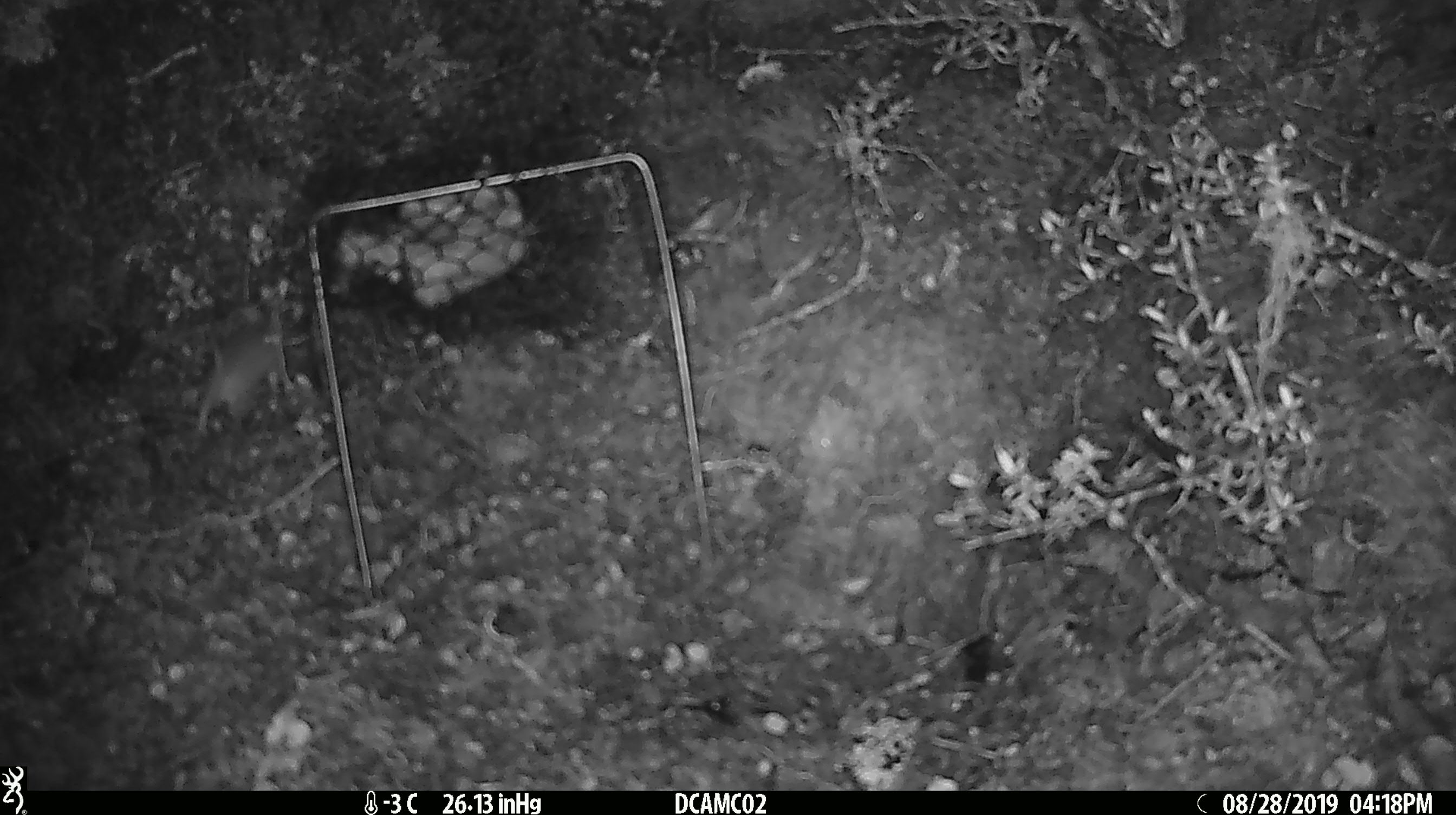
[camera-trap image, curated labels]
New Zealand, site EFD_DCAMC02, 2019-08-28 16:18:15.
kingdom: Animalia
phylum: Chordata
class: Mammalia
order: Rodentia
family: Muridae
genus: Mus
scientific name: Mus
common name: mouse